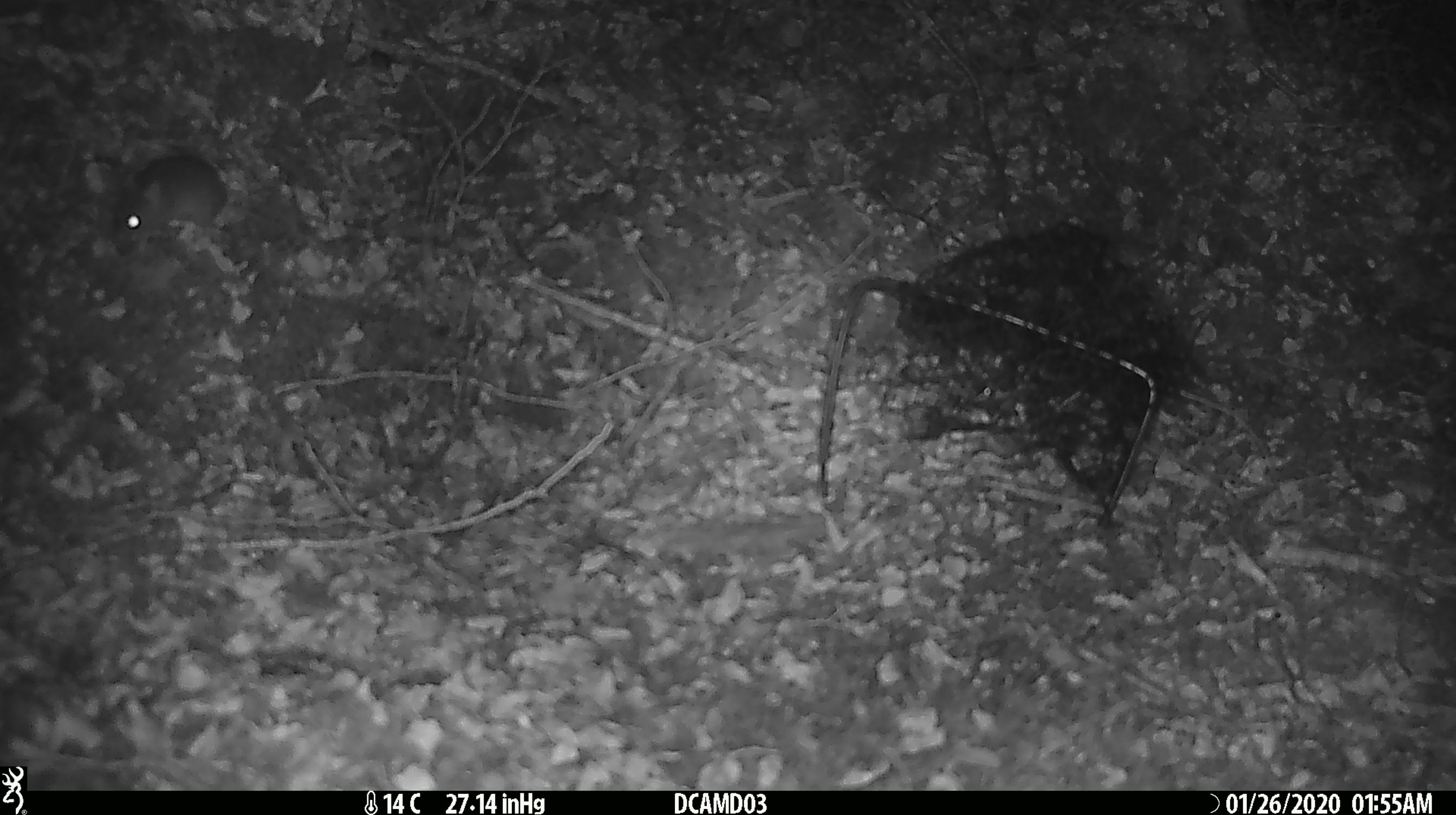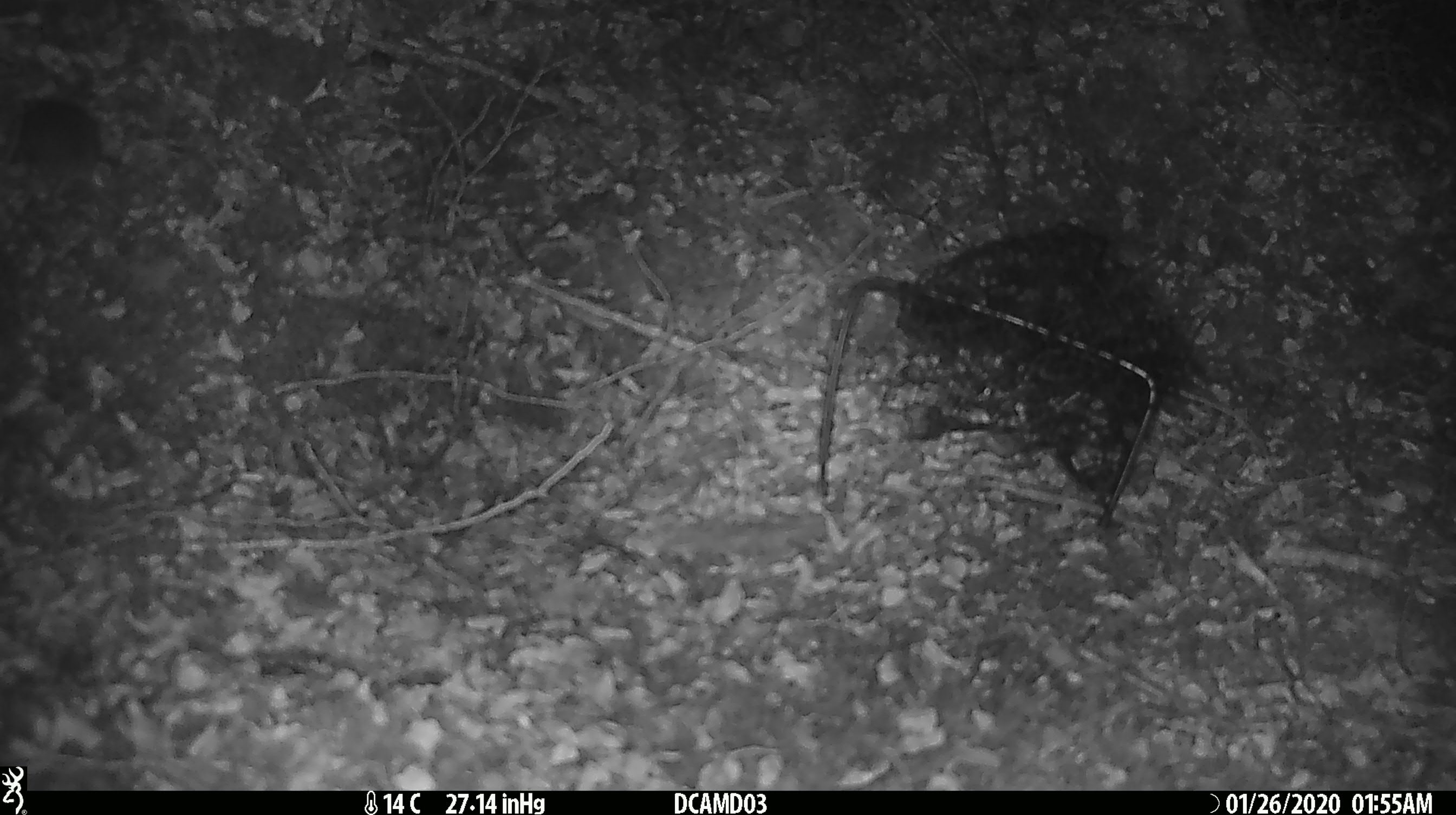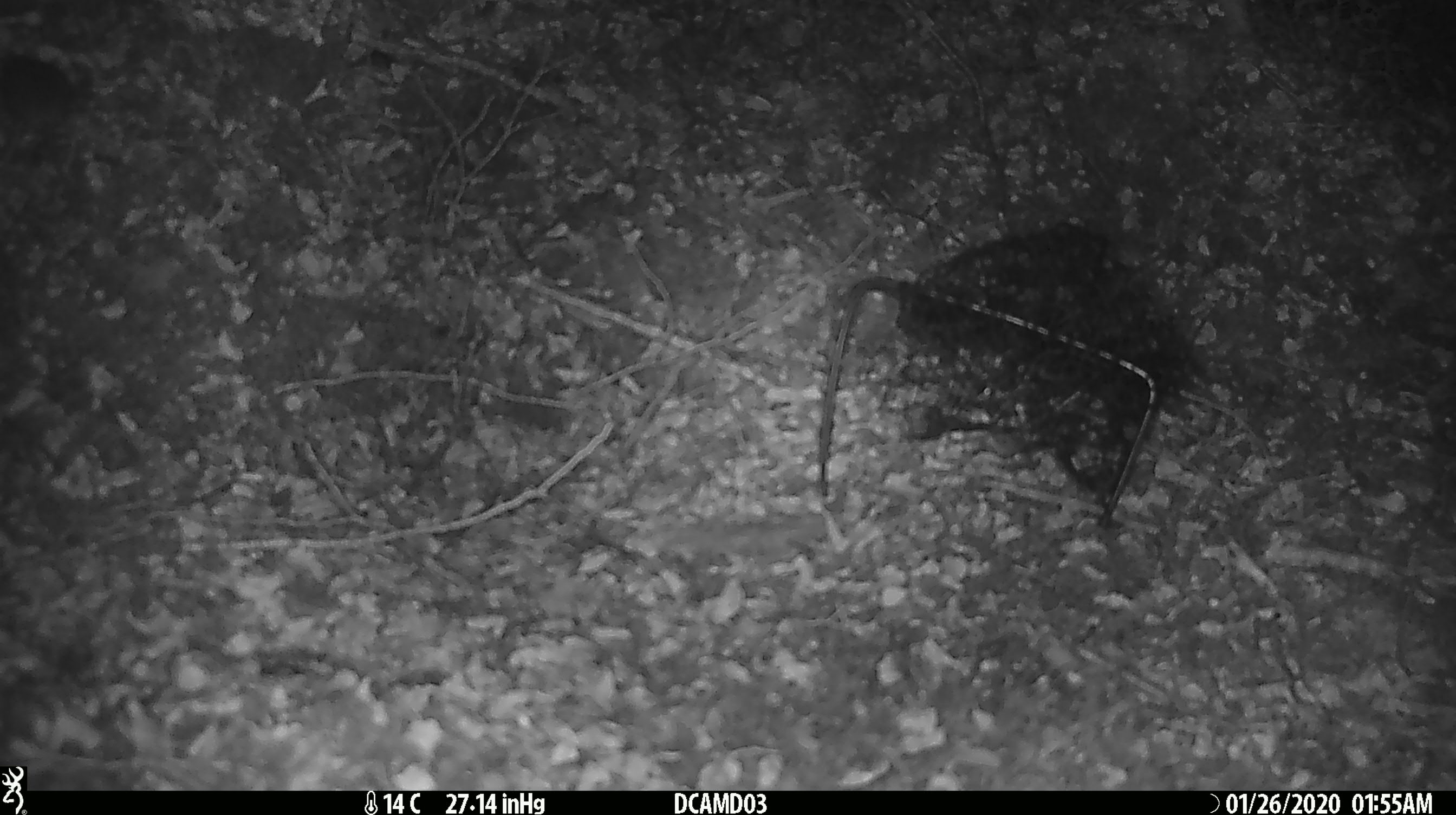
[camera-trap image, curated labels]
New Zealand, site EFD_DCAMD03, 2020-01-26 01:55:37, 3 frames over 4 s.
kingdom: Animalia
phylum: Chordata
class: Mammalia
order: Rodentia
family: Muridae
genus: Mus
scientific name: Mus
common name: mouse